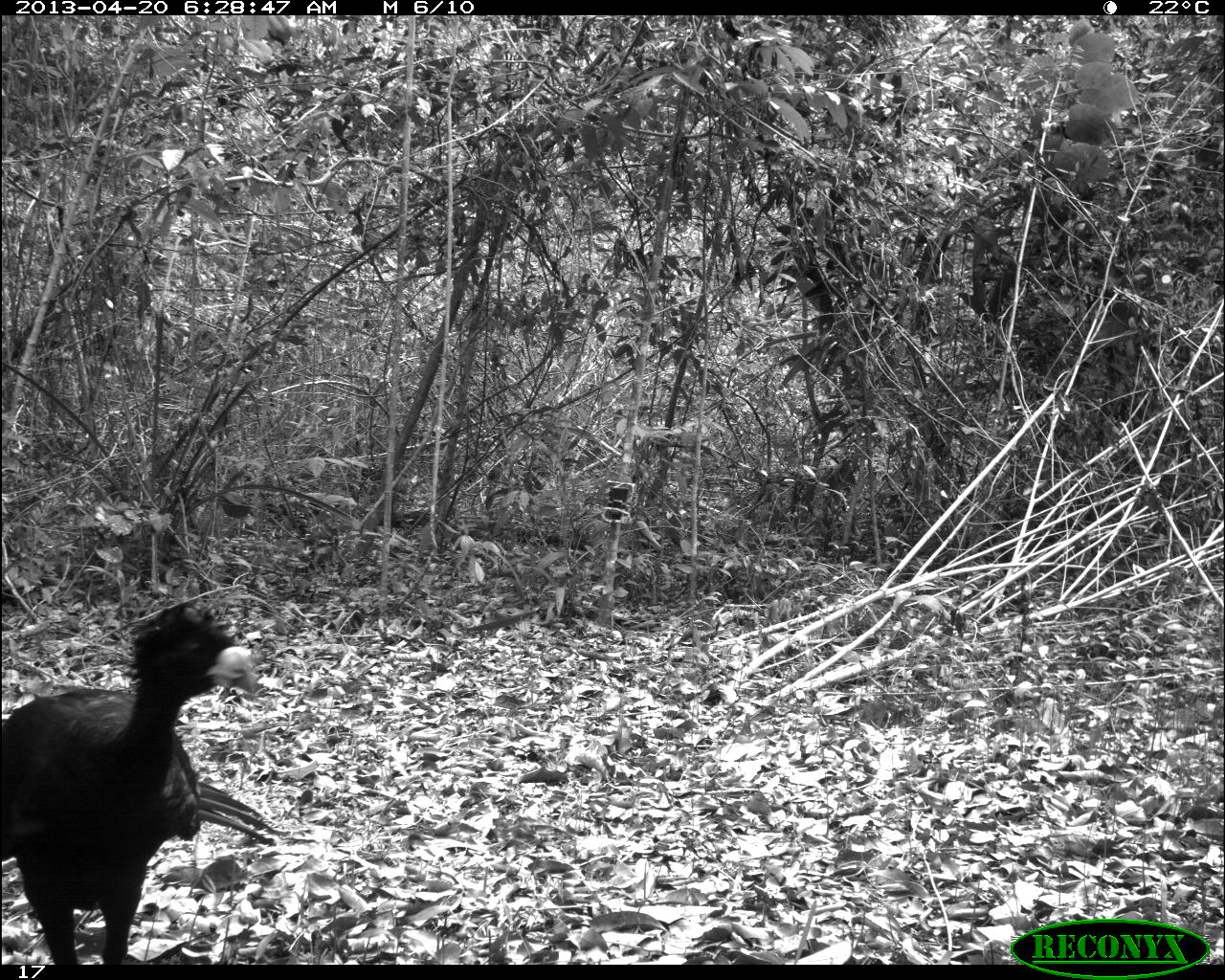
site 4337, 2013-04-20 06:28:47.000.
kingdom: Animalia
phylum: Chordata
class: Aves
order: Galliformes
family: Cracidae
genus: Crax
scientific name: Crax rubra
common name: great curassow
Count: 1.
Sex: male.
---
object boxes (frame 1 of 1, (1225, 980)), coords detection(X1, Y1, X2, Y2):
crax rubra: detection(2, 597, 275, 964)